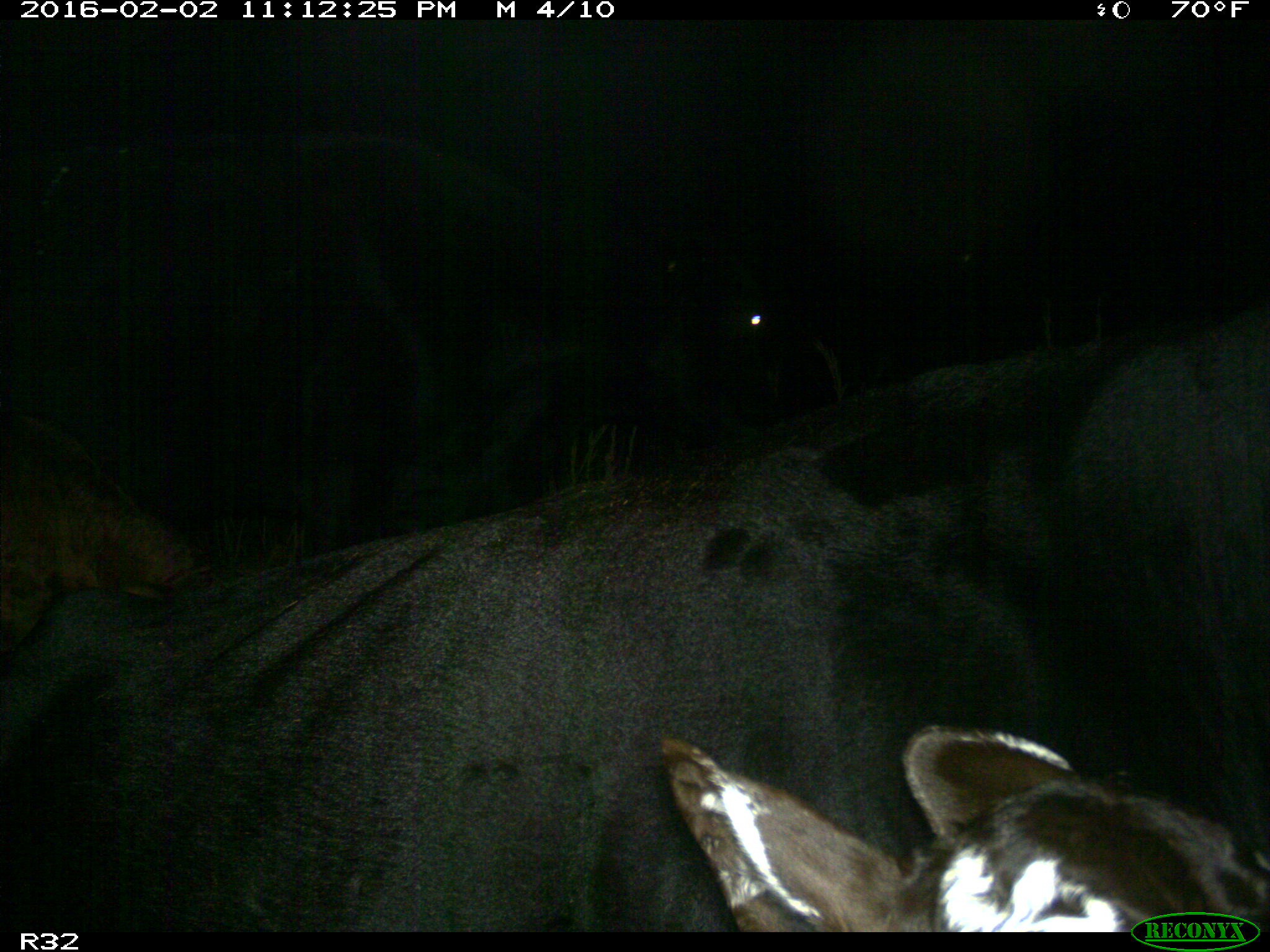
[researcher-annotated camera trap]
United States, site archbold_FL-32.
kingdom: Animalia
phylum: Chordata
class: Mammalia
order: Artiodactyla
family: Bovidae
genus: Bos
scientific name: Bos taurus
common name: domestic cow